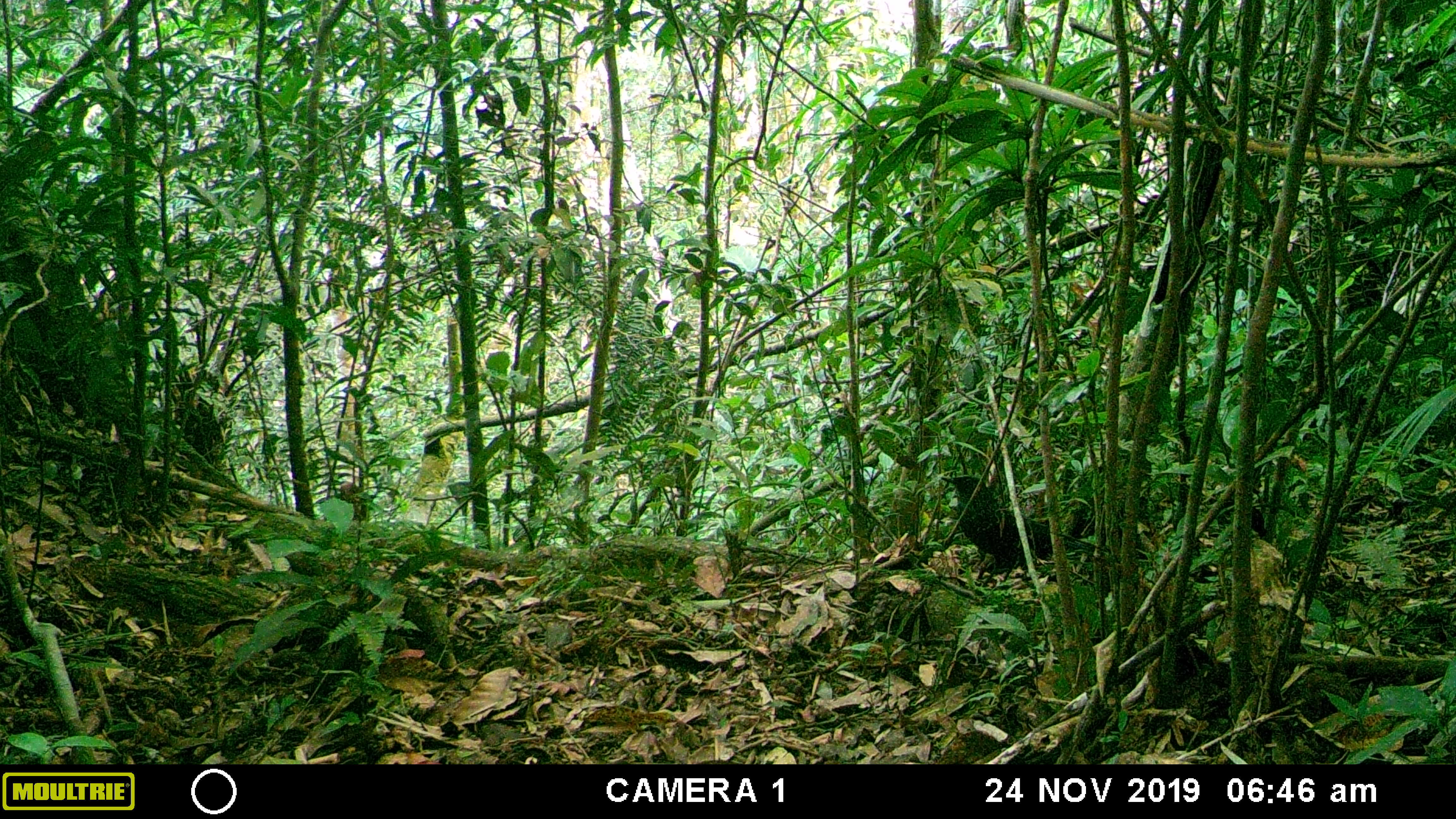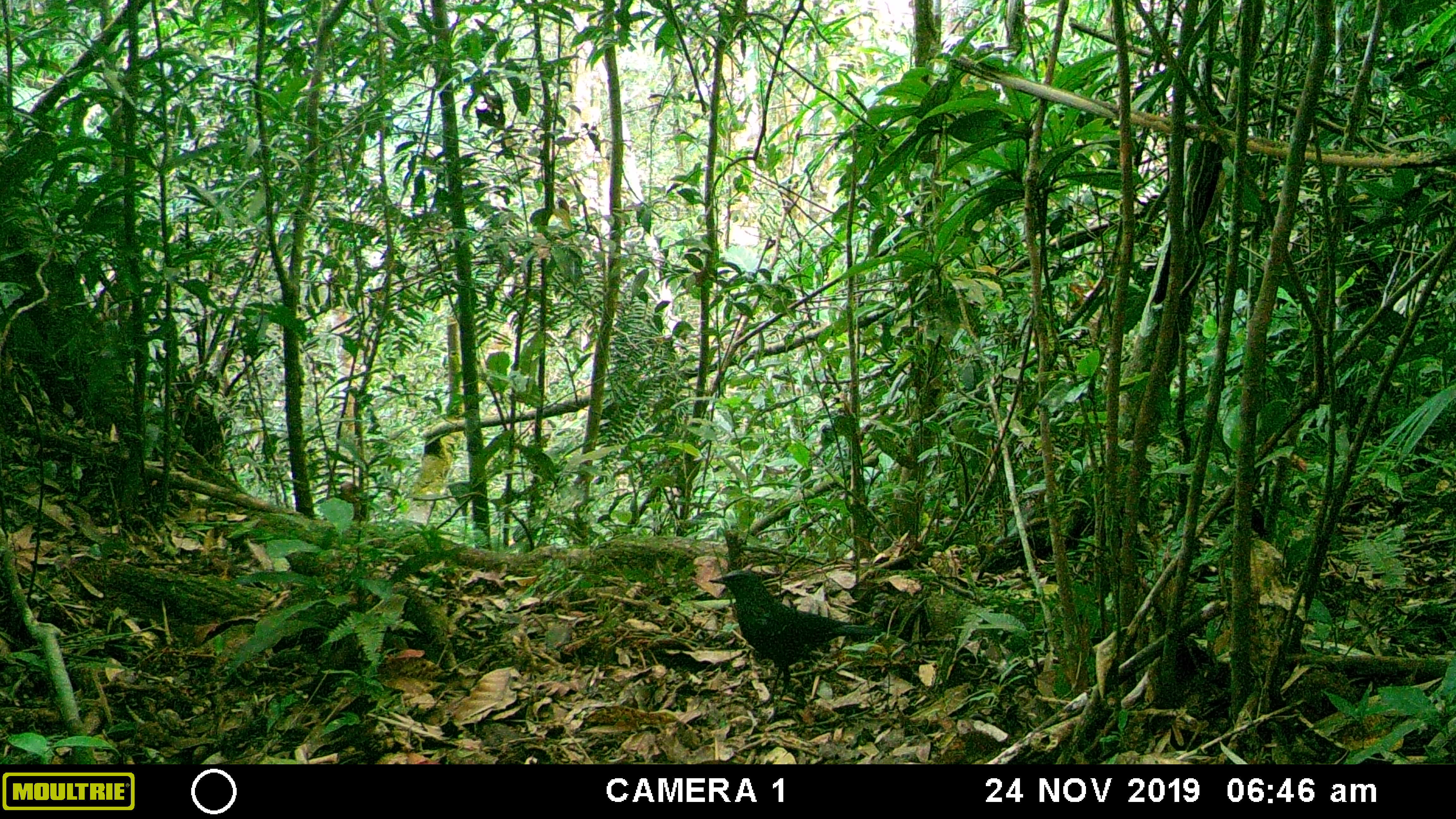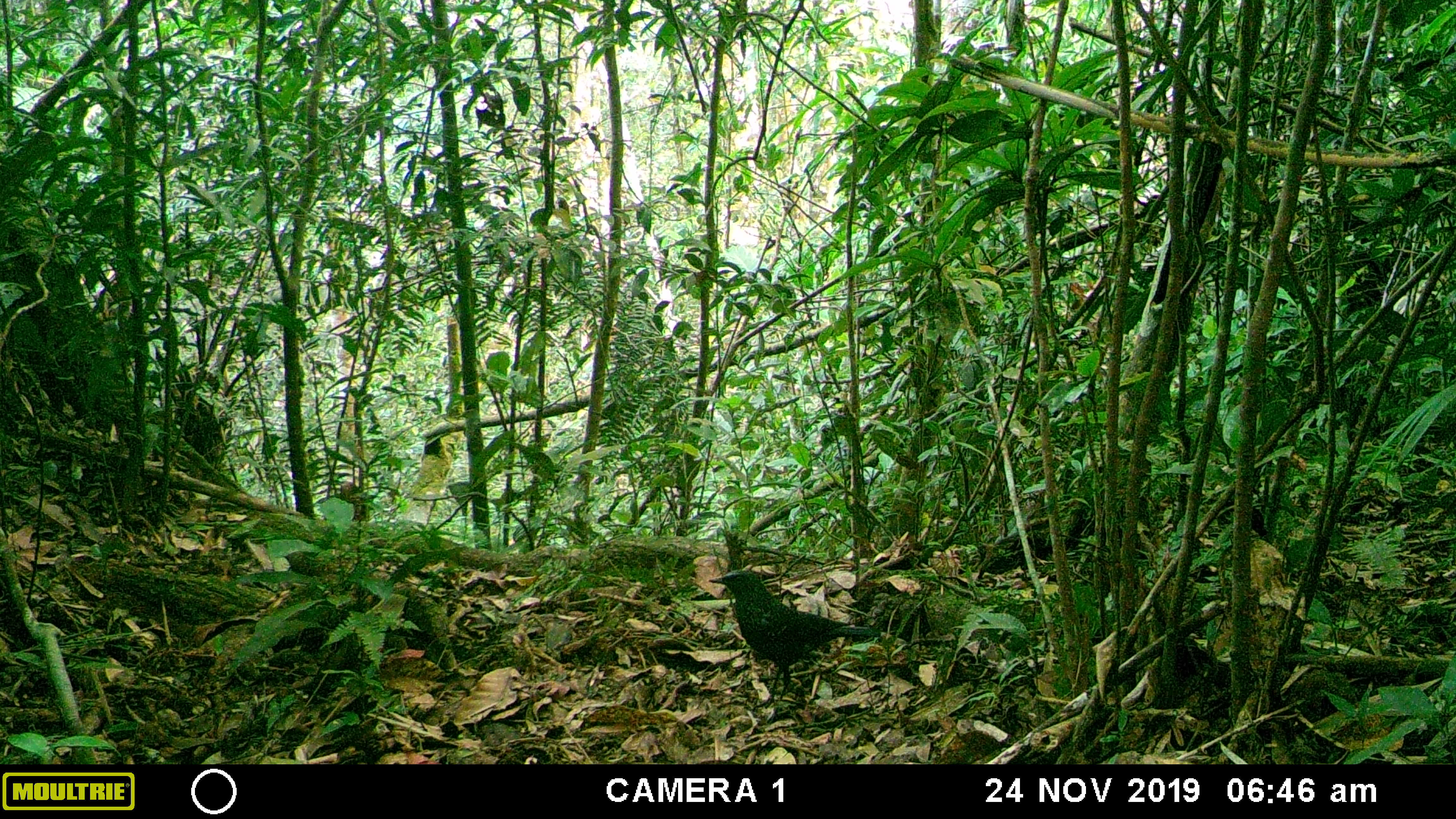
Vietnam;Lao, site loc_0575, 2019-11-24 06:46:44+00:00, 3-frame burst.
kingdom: Animalia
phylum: Chordata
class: Aves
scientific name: Aves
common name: bird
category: unidentified bird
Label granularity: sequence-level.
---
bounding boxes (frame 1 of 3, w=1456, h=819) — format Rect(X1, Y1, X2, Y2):
unidentified bird: Rect(941, 476, 1094, 586)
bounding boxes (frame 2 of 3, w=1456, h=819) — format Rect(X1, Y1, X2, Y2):
unidentified bird: Rect(708, 570, 881, 709)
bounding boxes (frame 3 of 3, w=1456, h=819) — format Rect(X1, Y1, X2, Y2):
unidentified bird: Rect(708, 568, 880, 724)